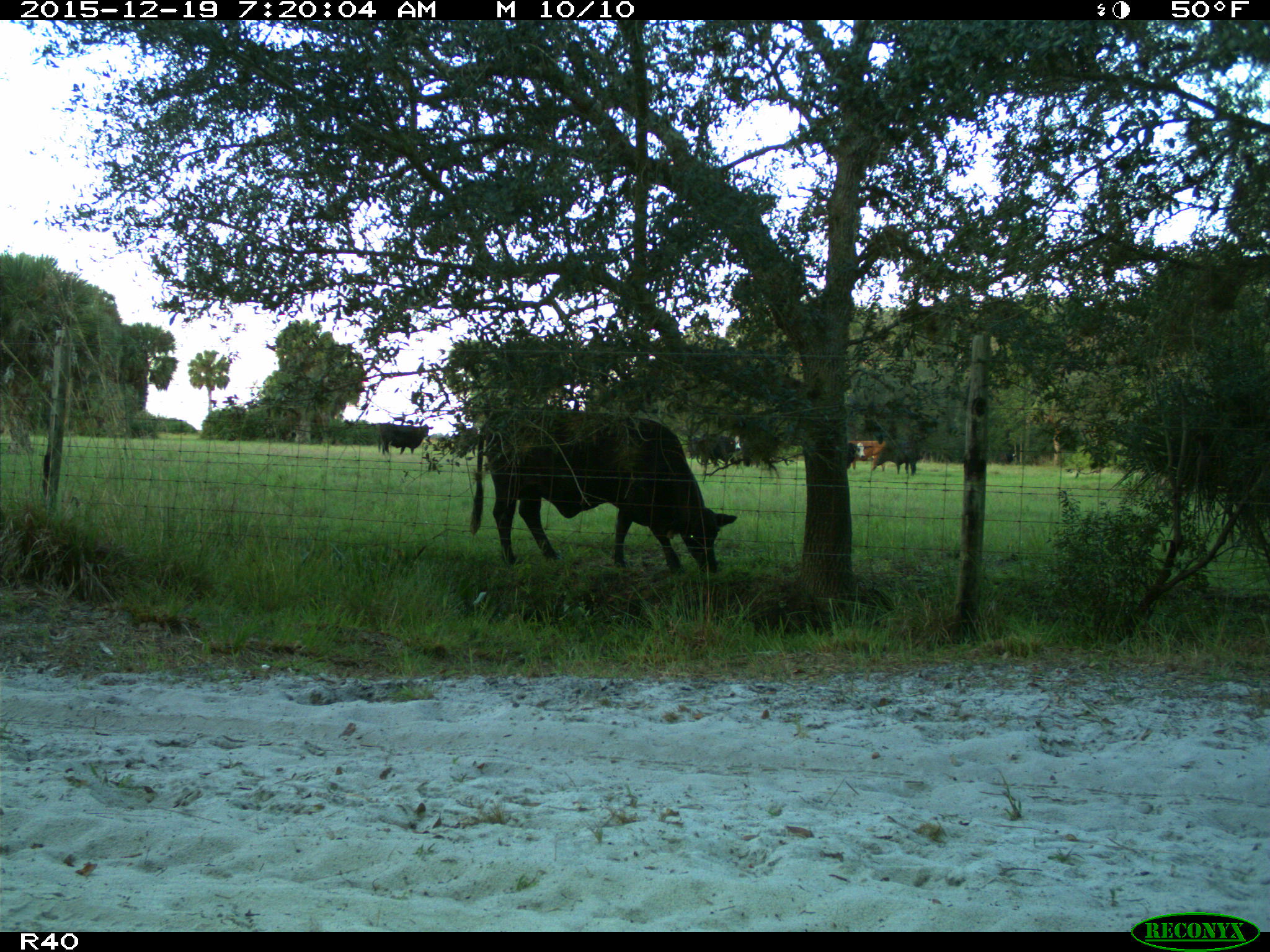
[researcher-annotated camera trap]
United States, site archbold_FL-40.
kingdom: Animalia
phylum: Chordata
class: Mammalia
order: Artiodactyla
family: Bovidae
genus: Bos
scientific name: Bos taurus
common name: domestic cow